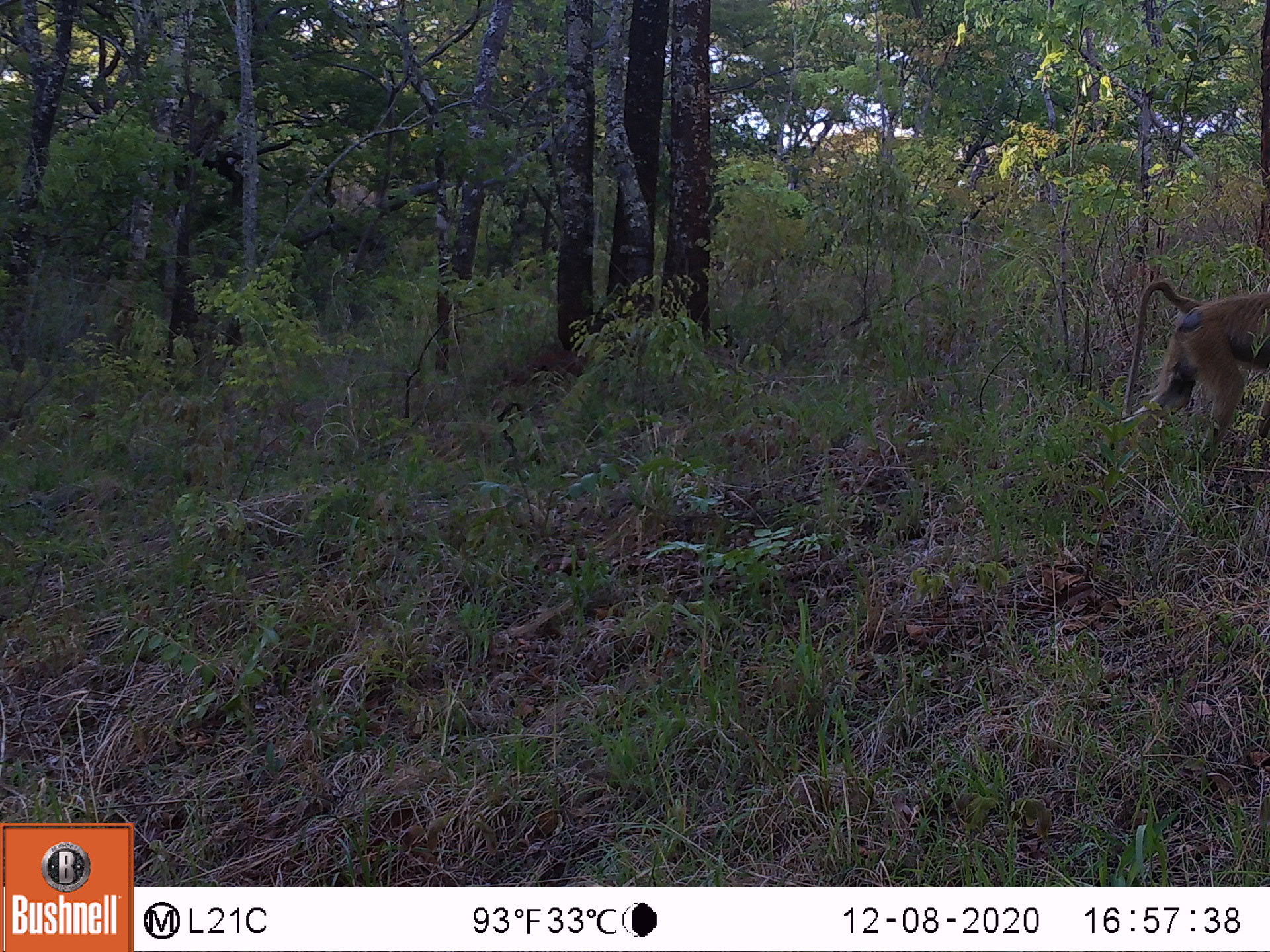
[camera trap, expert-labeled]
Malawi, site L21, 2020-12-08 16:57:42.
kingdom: Animalia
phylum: Chordata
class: Mammalia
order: Primates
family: Cercopithecidae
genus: Papio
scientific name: Papio cynocephalus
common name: yellow baboon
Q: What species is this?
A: Yellow baboon (Papio cynocephalus).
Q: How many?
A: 1.